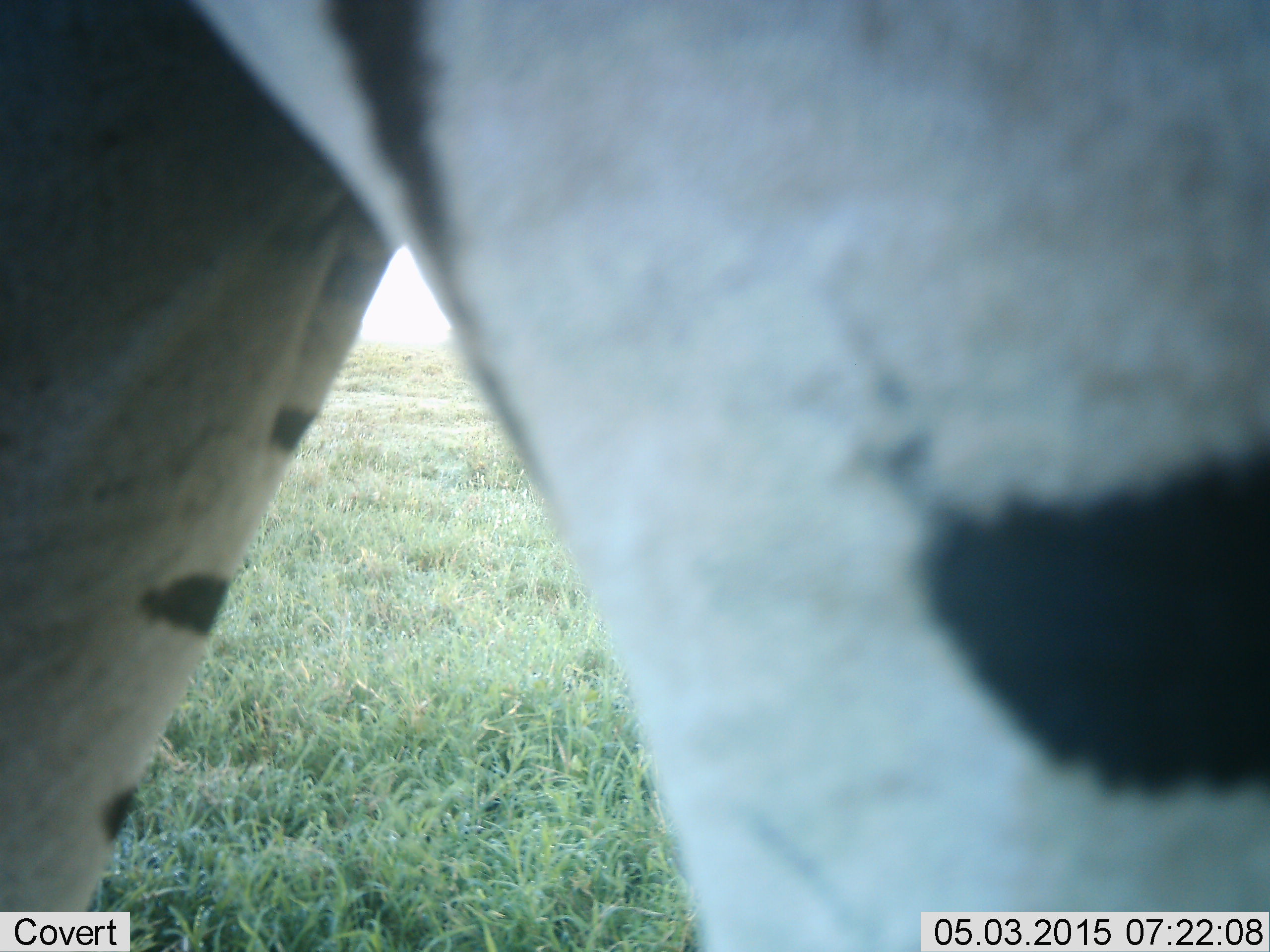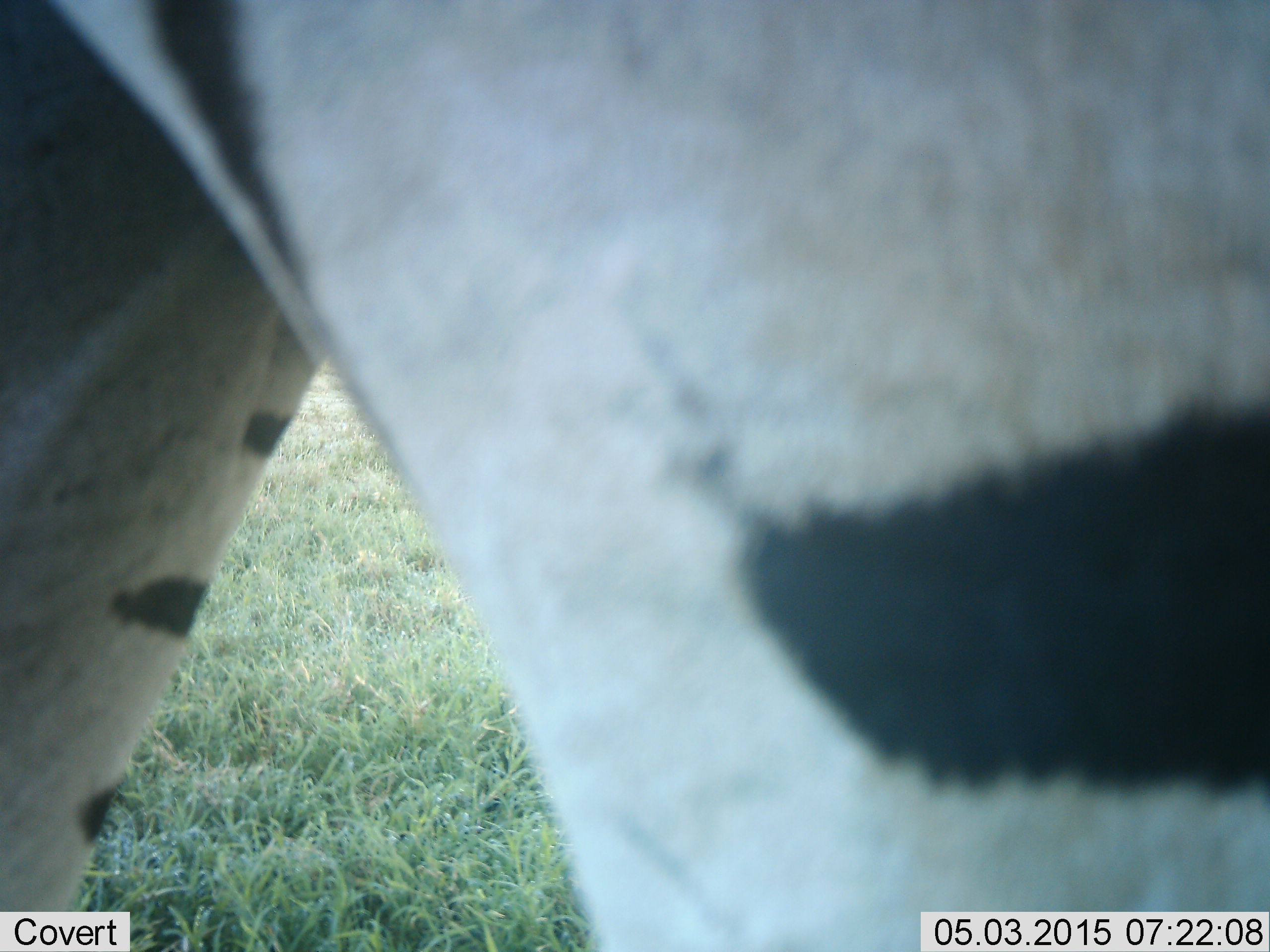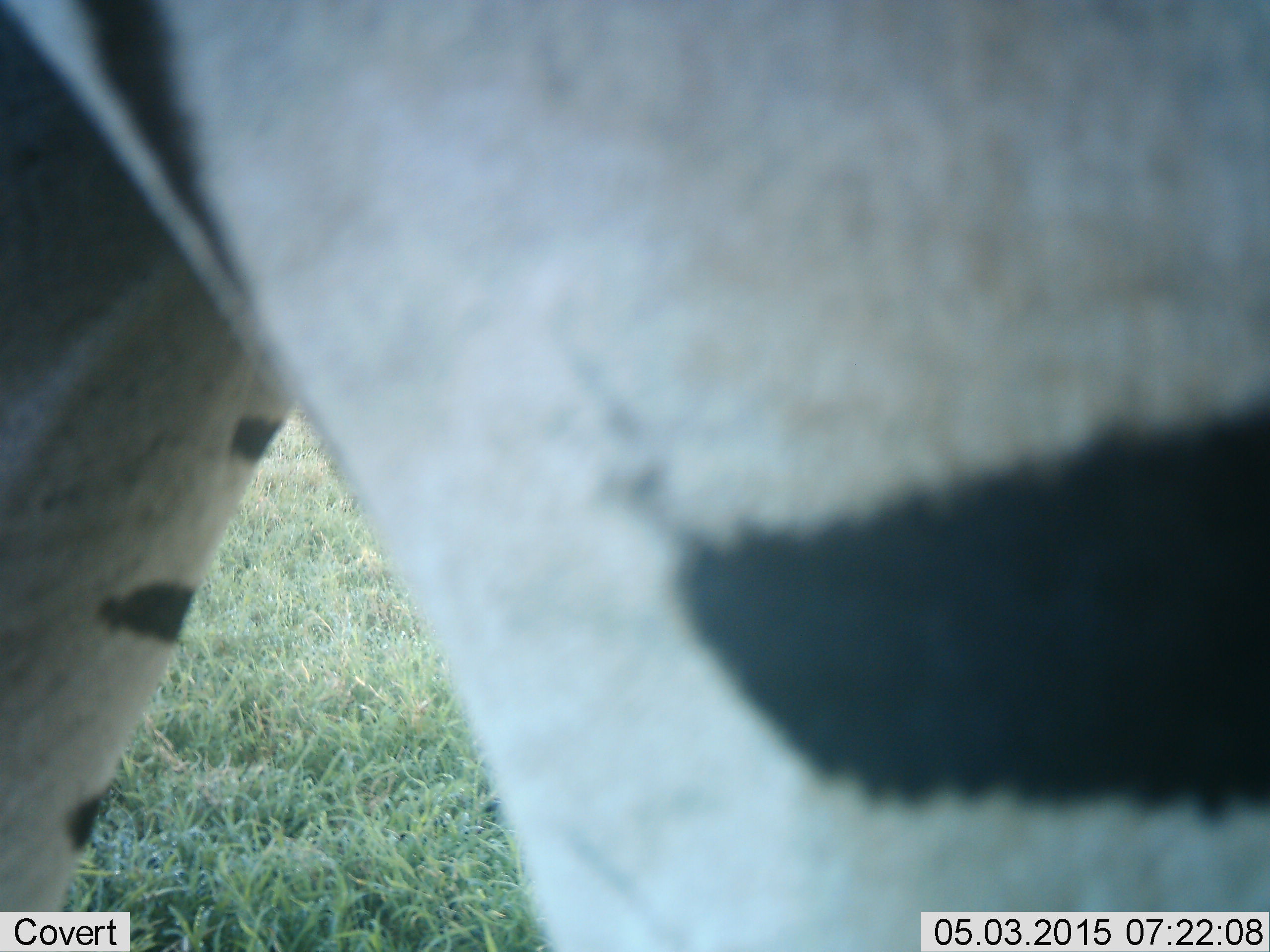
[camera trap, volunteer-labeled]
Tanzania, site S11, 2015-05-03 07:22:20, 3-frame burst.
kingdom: Animalia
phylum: Chordata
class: Mammalia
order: Perissodactyla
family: Equidae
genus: Equus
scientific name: Equus quagga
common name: plains zebra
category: zebra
Zebra (plains zebra) (Equus quagga), count 1. Behavior (volunteer vote fractions): standing 70%, resting 0%, moving 30%, interacting 0%. Young present (vote fraction): 0%. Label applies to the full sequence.